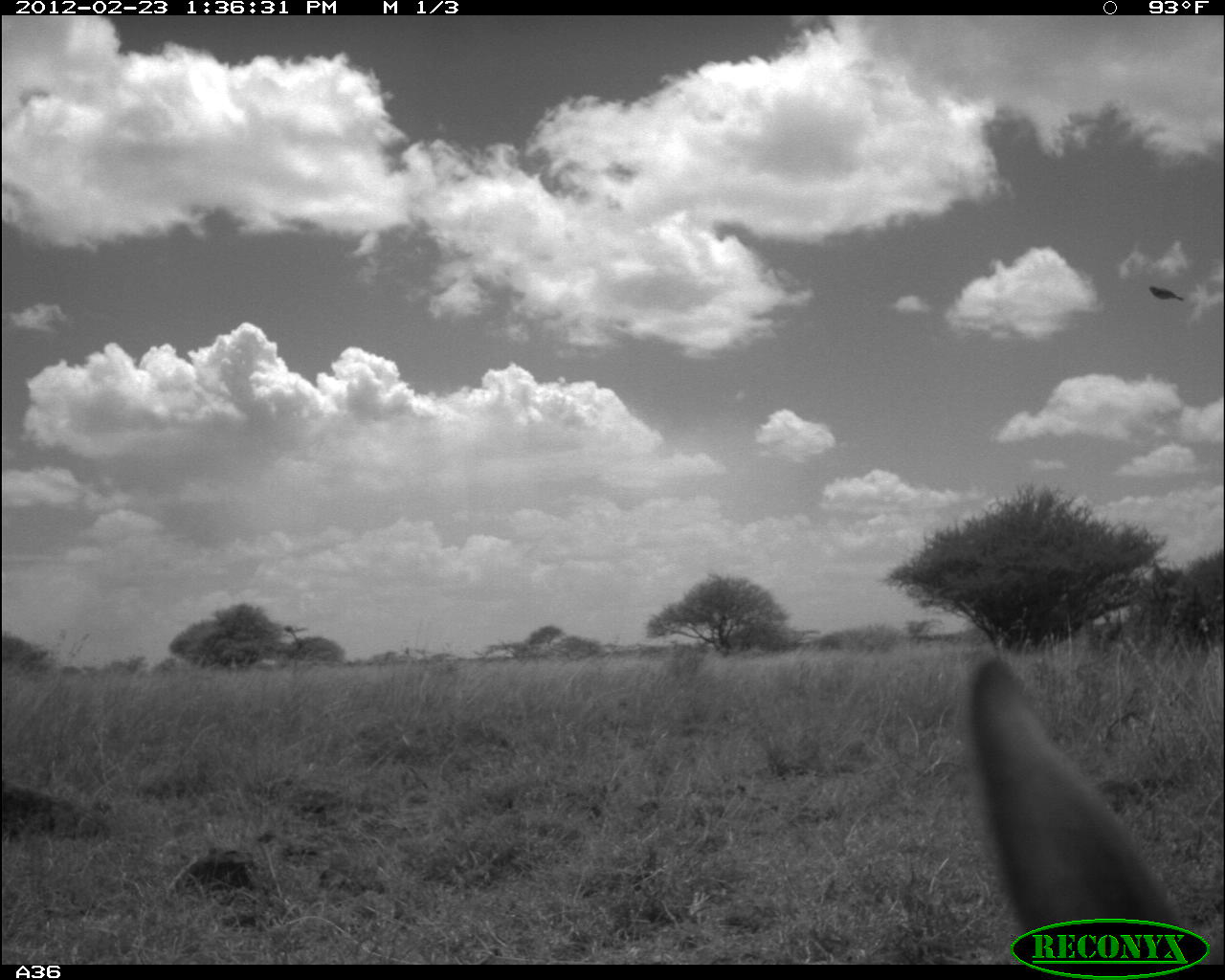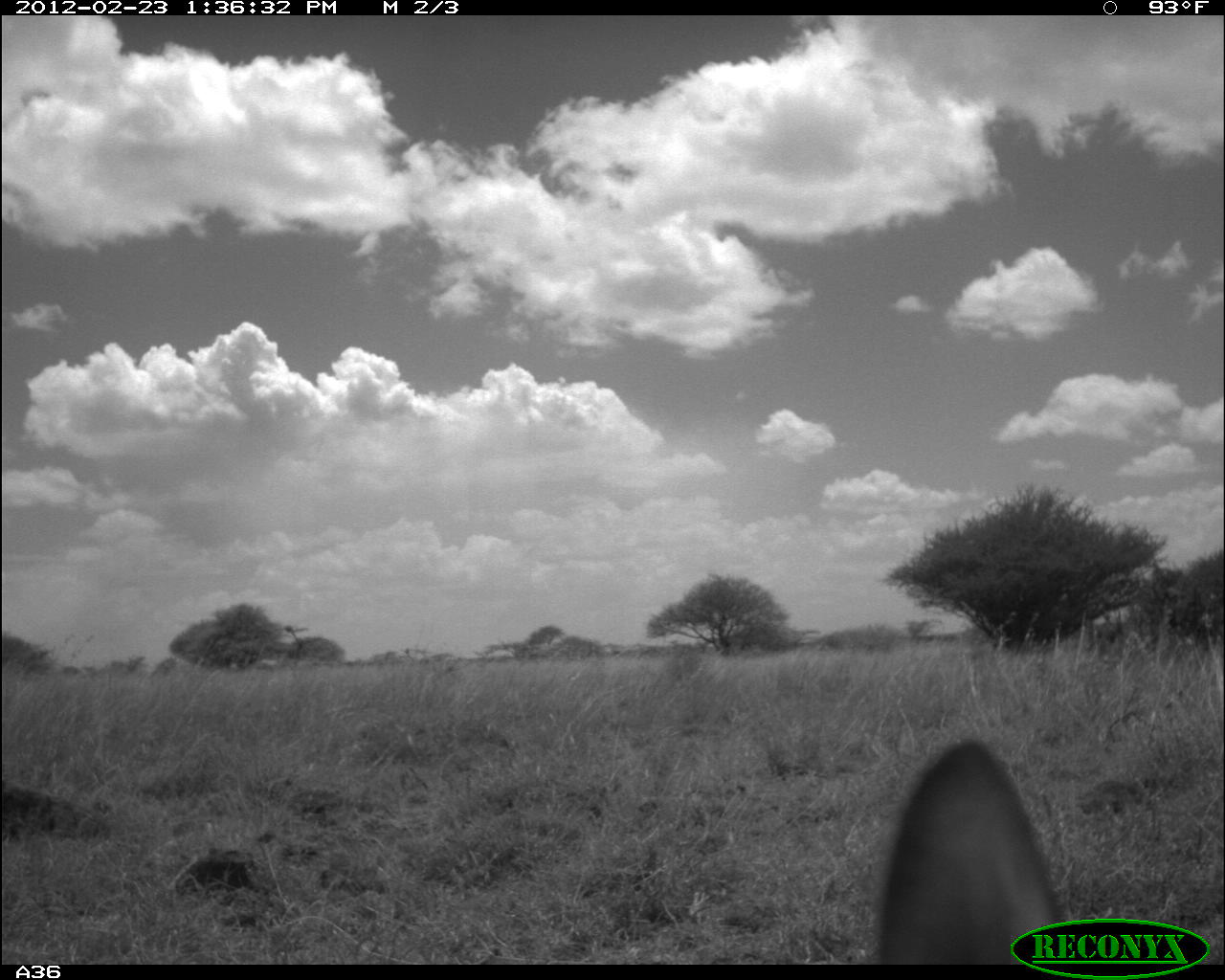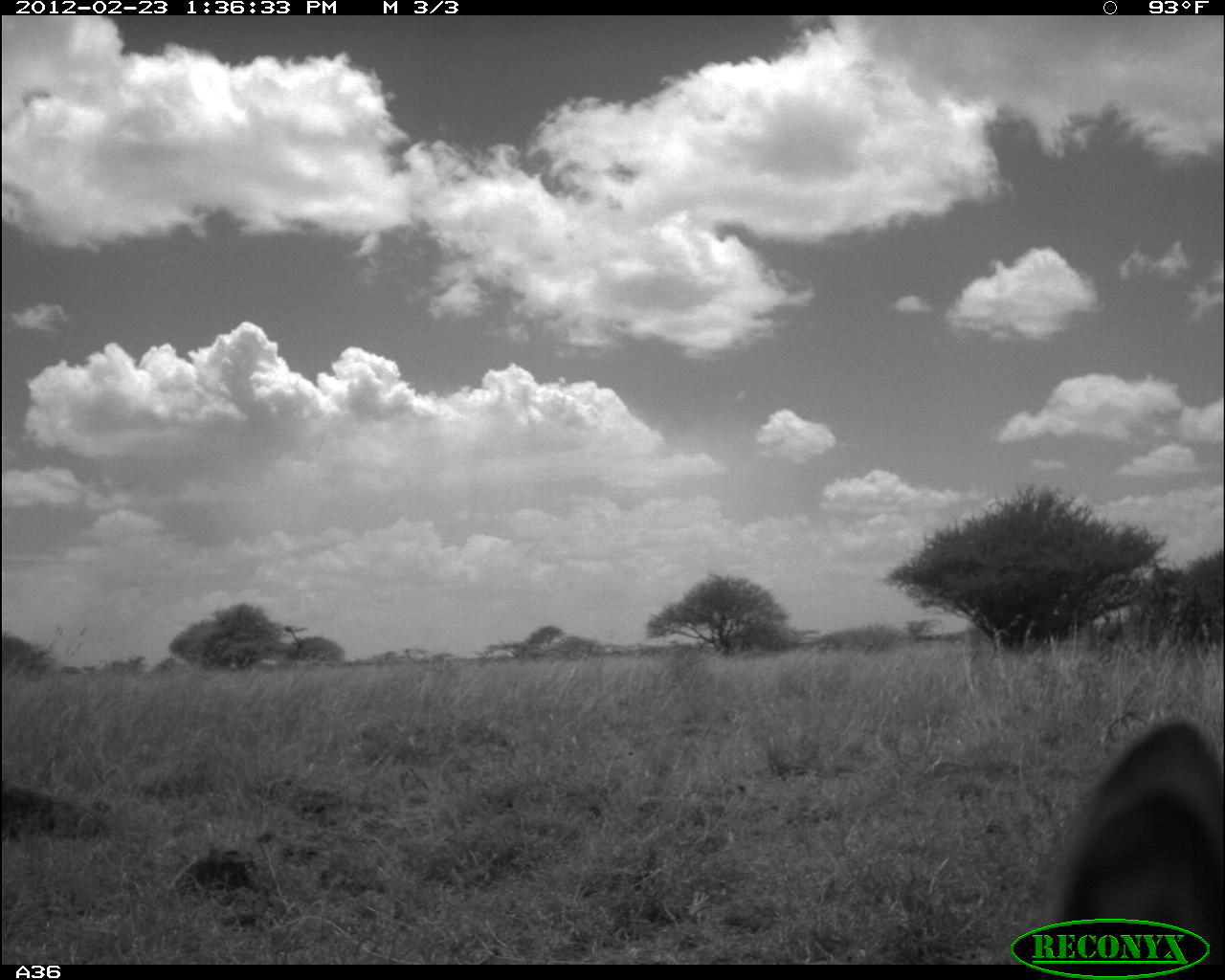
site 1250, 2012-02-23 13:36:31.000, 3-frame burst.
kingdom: Animalia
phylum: Chordata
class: Mammalia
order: Artiodactyla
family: Bovidae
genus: Nanger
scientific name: Nanger granti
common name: grant's gazelle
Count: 1.